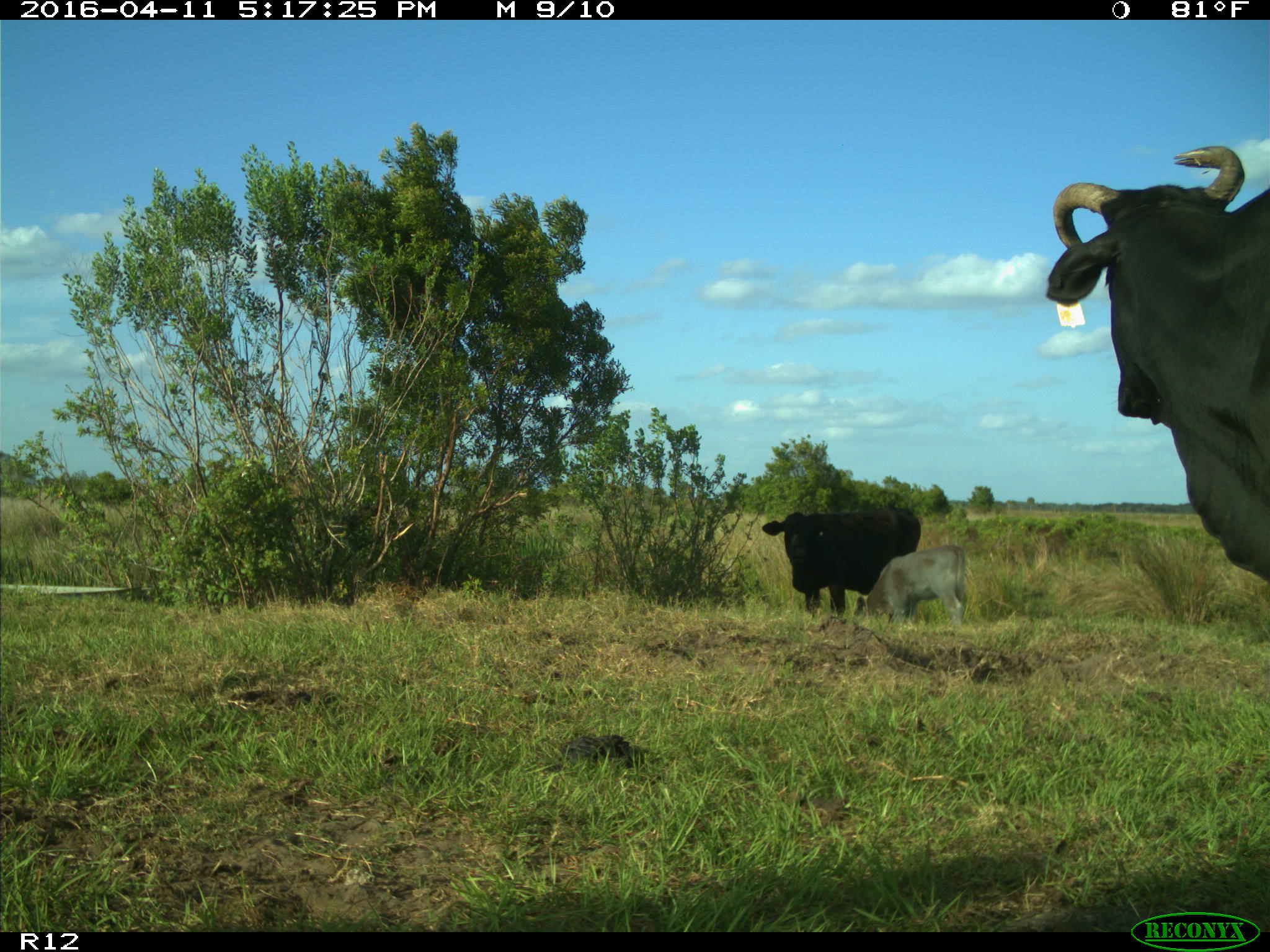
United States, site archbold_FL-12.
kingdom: Animalia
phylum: Chordata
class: Mammalia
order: Artiodactyla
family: Bovidae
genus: Bos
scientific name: Bos taurus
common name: domestic cow